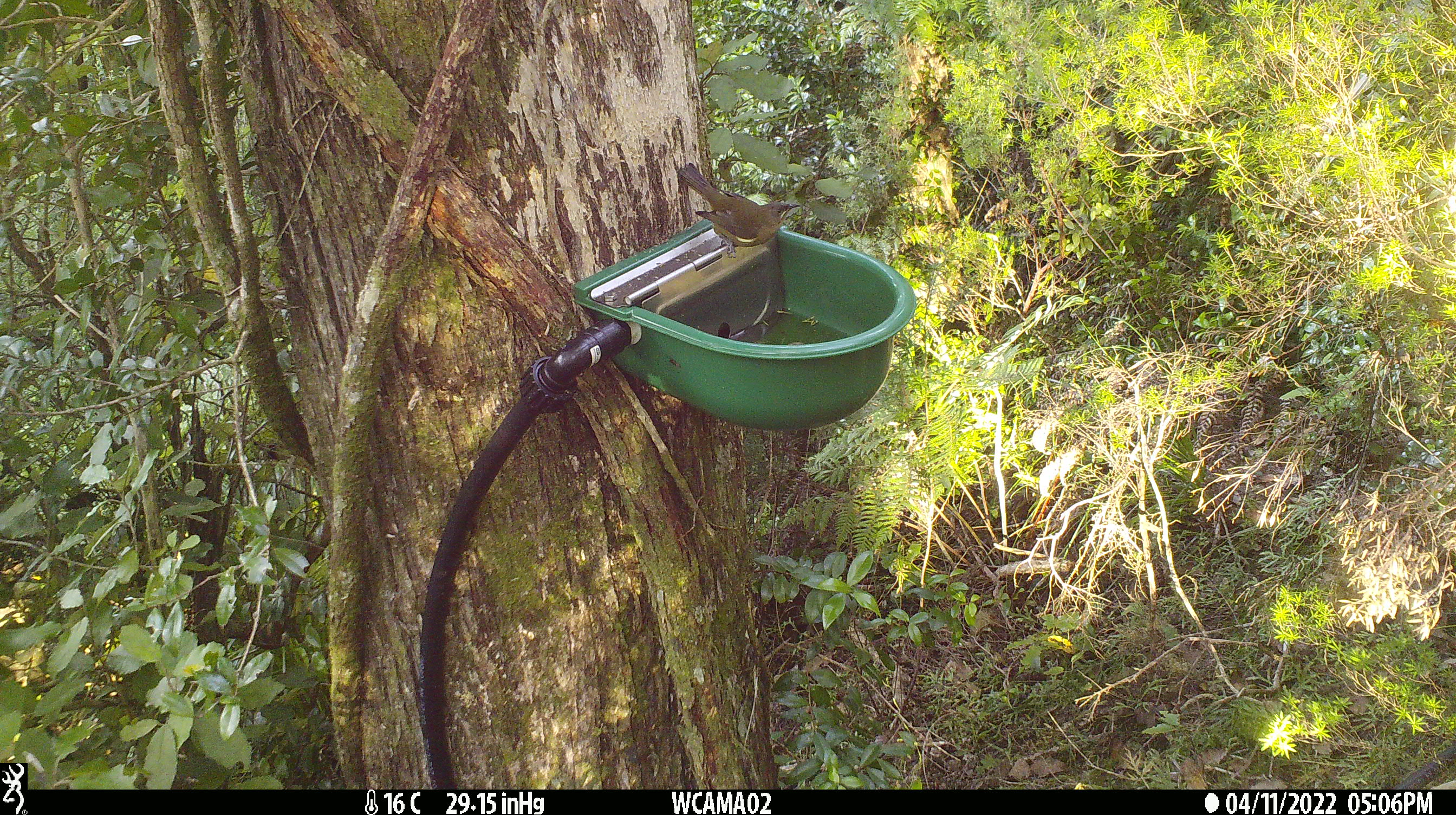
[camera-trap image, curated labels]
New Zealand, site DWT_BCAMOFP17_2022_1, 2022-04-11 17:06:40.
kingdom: Animalia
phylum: Chordata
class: Aves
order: Passeriformes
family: Meliphagidae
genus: Anthornis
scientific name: Anthornis melanura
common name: new zealand bellbird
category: bellbird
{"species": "bellbird (new zealand bellbird) (Anthornis melanura)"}